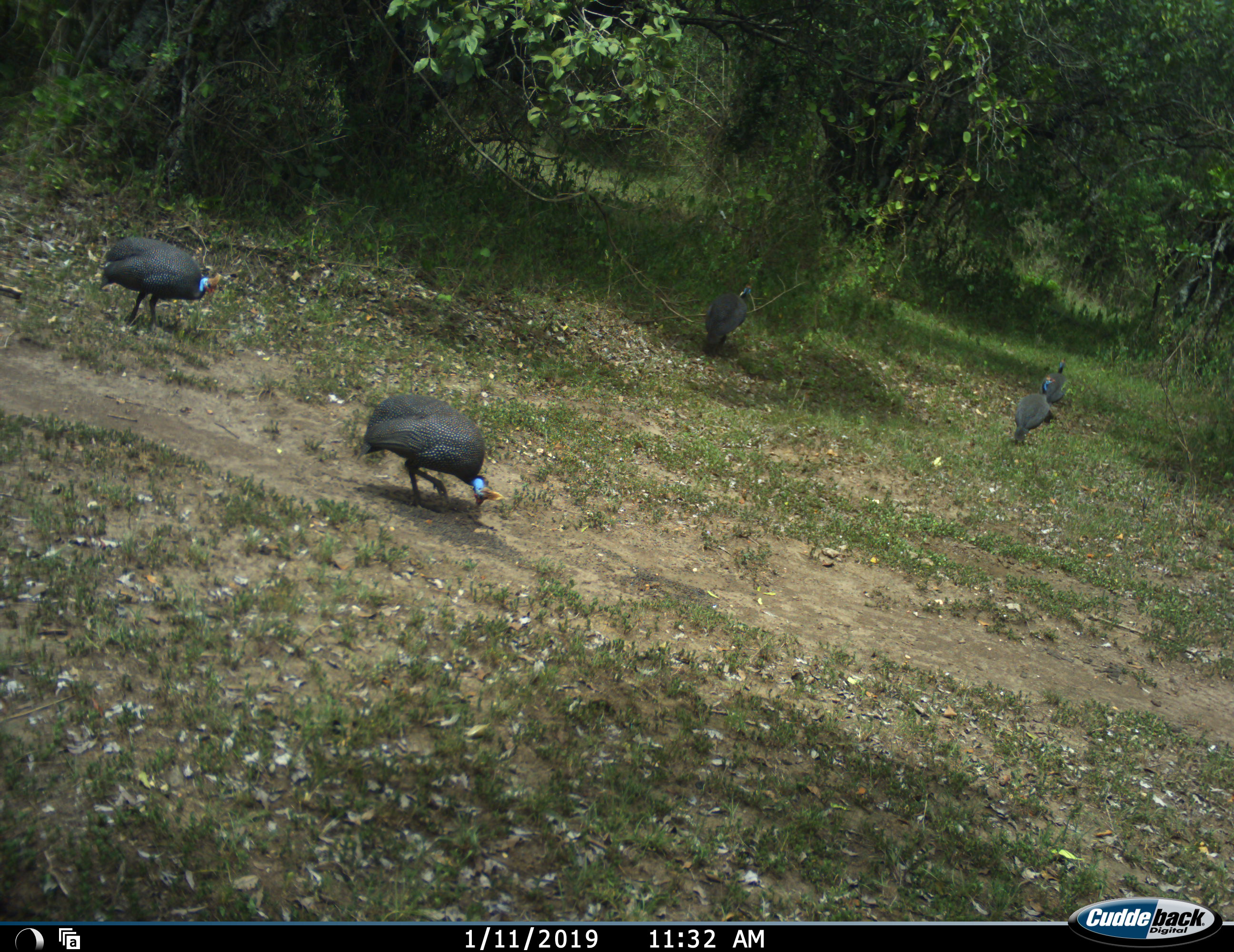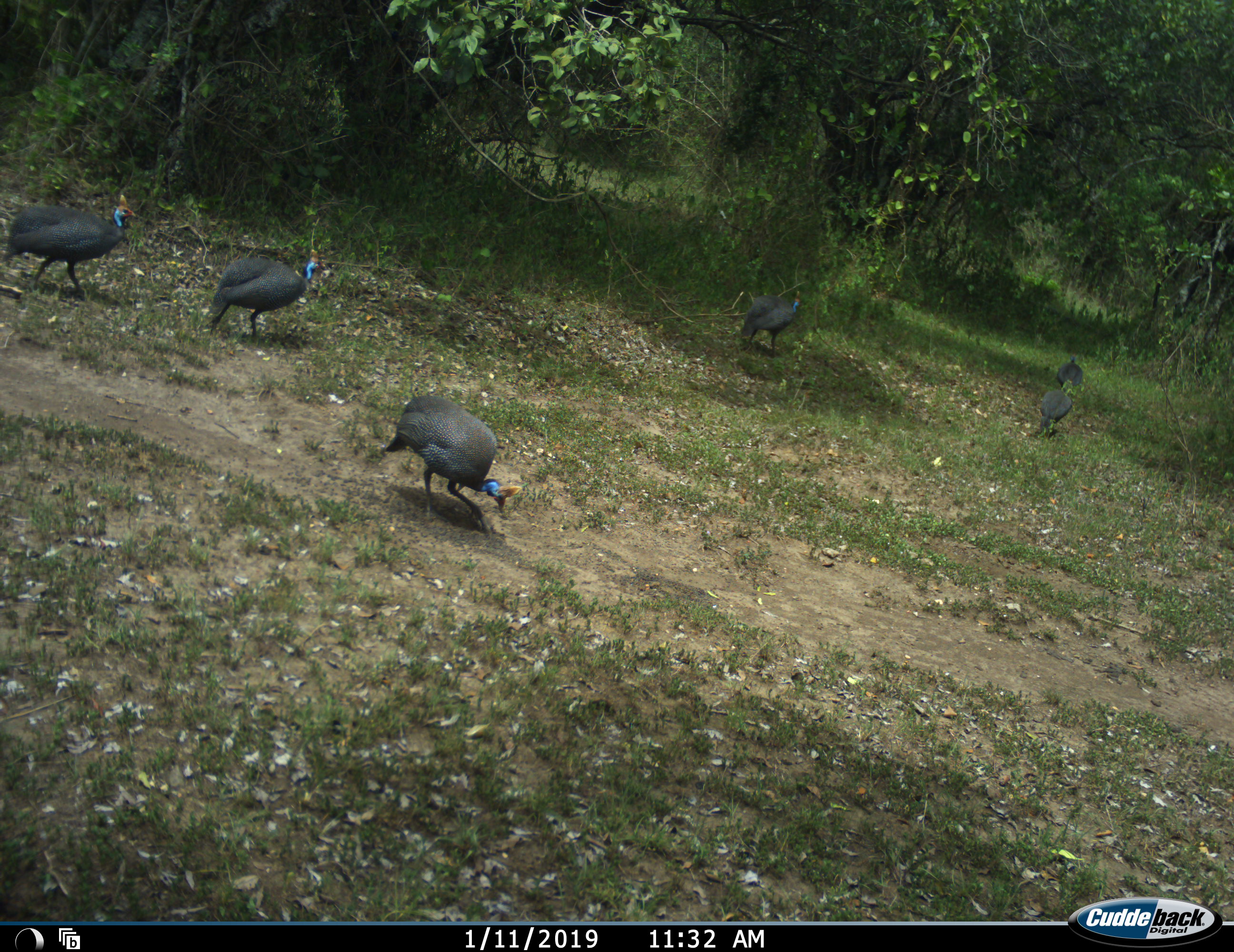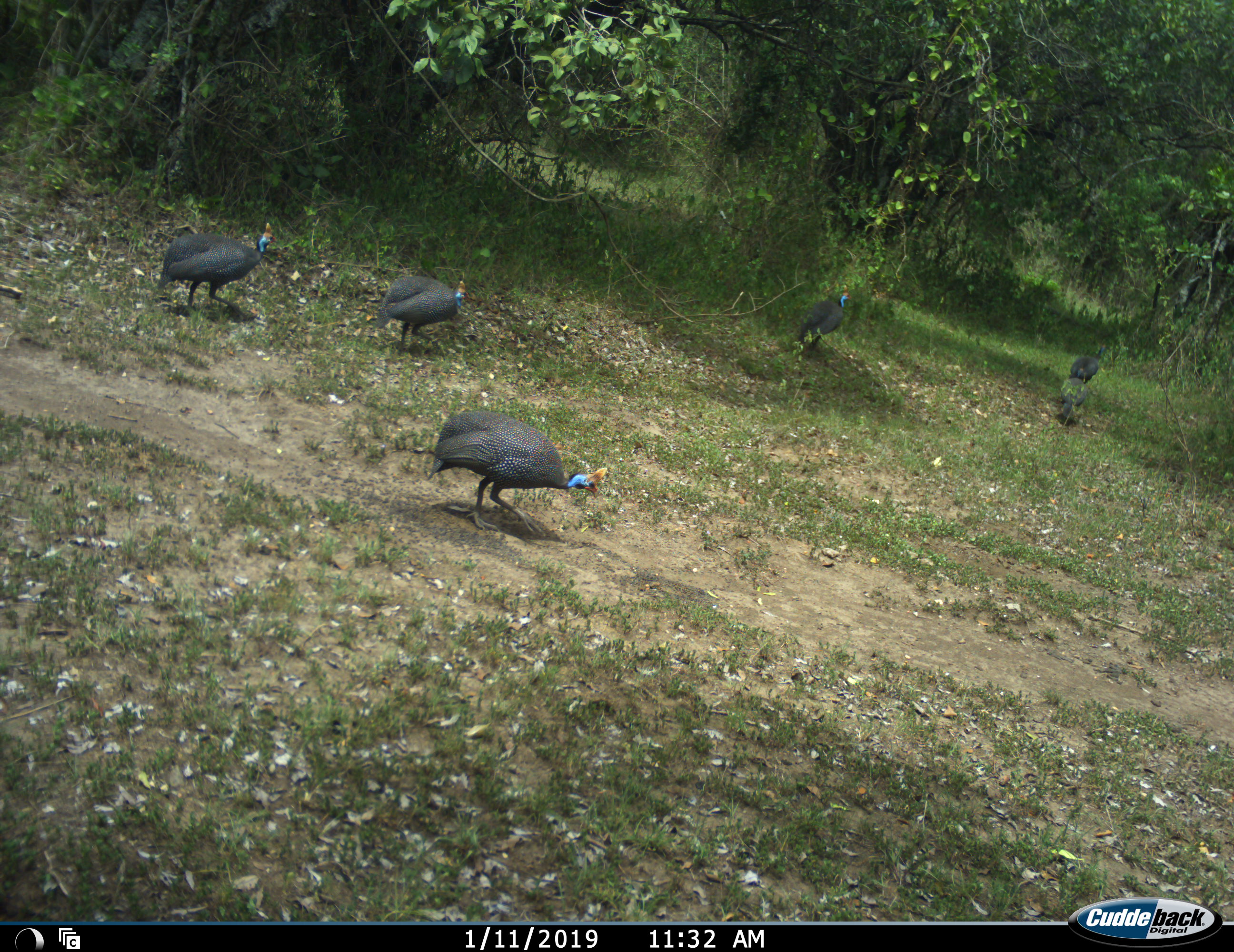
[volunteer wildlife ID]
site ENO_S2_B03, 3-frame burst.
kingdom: Animalia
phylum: Chordata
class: Aves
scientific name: Aves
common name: bird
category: birdother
Birdother (bird) (Aves), count 5. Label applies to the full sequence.